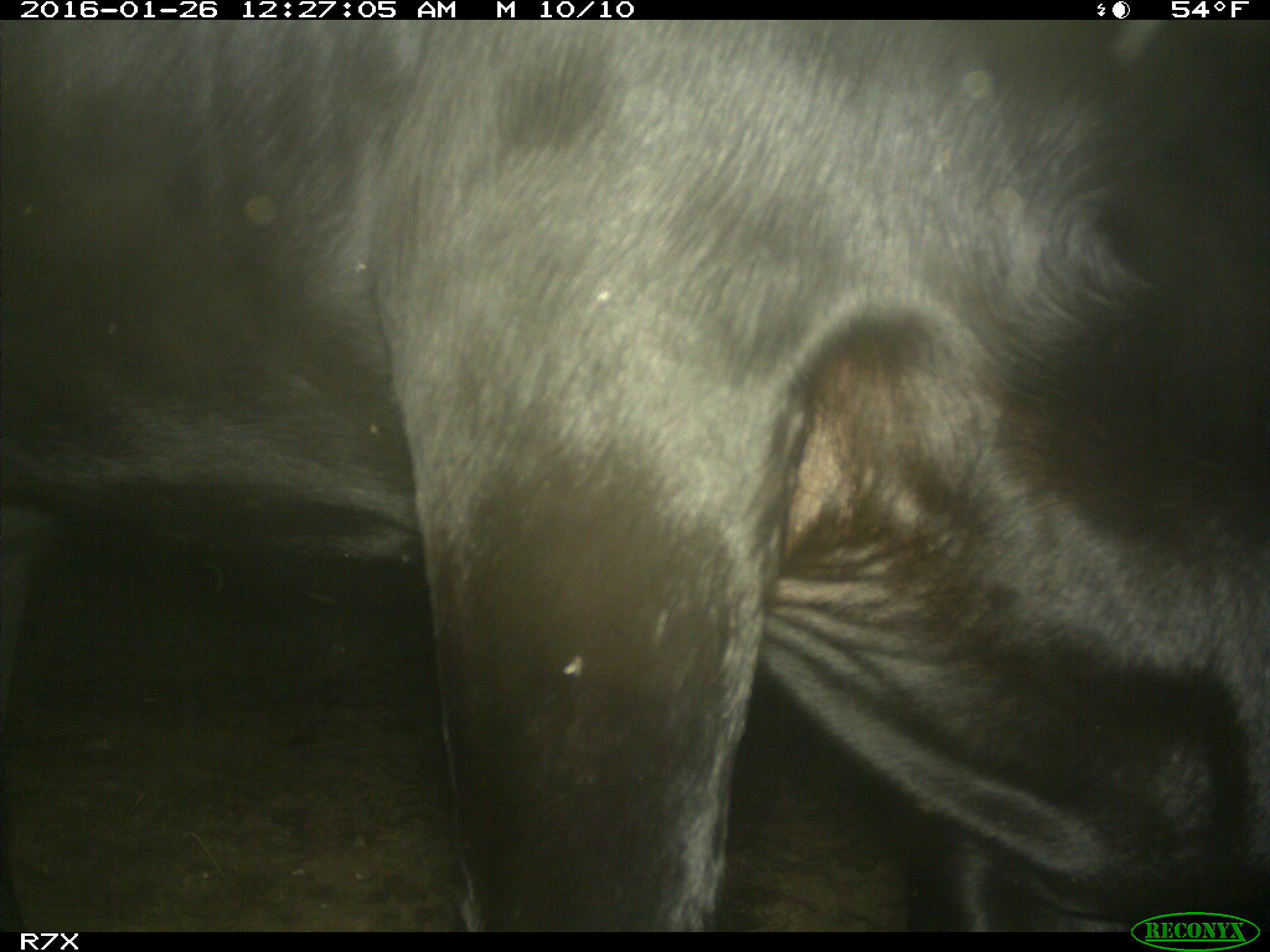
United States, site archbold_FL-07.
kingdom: Animalia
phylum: Chordata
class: Mammalia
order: Artiodactyla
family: Bovidae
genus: Bos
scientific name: Bos taurus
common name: domestic cow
Bos taurus (domestic cow).